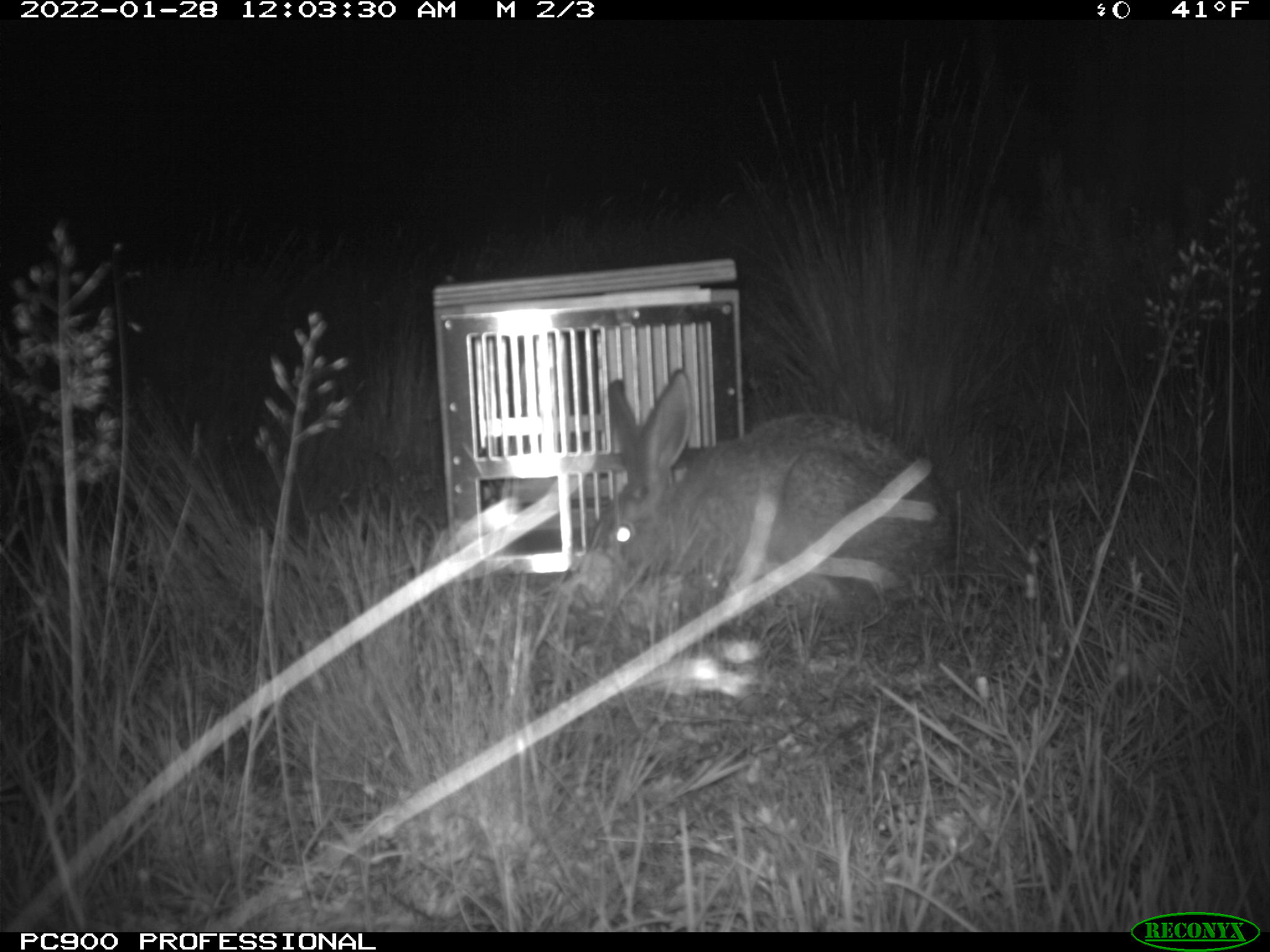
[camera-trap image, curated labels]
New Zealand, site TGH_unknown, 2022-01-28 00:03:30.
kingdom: Animalia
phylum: Chordata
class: Mammalia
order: Lagomorpha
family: Leporidae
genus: Lepus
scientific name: Lepus europaeus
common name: brown hare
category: hare